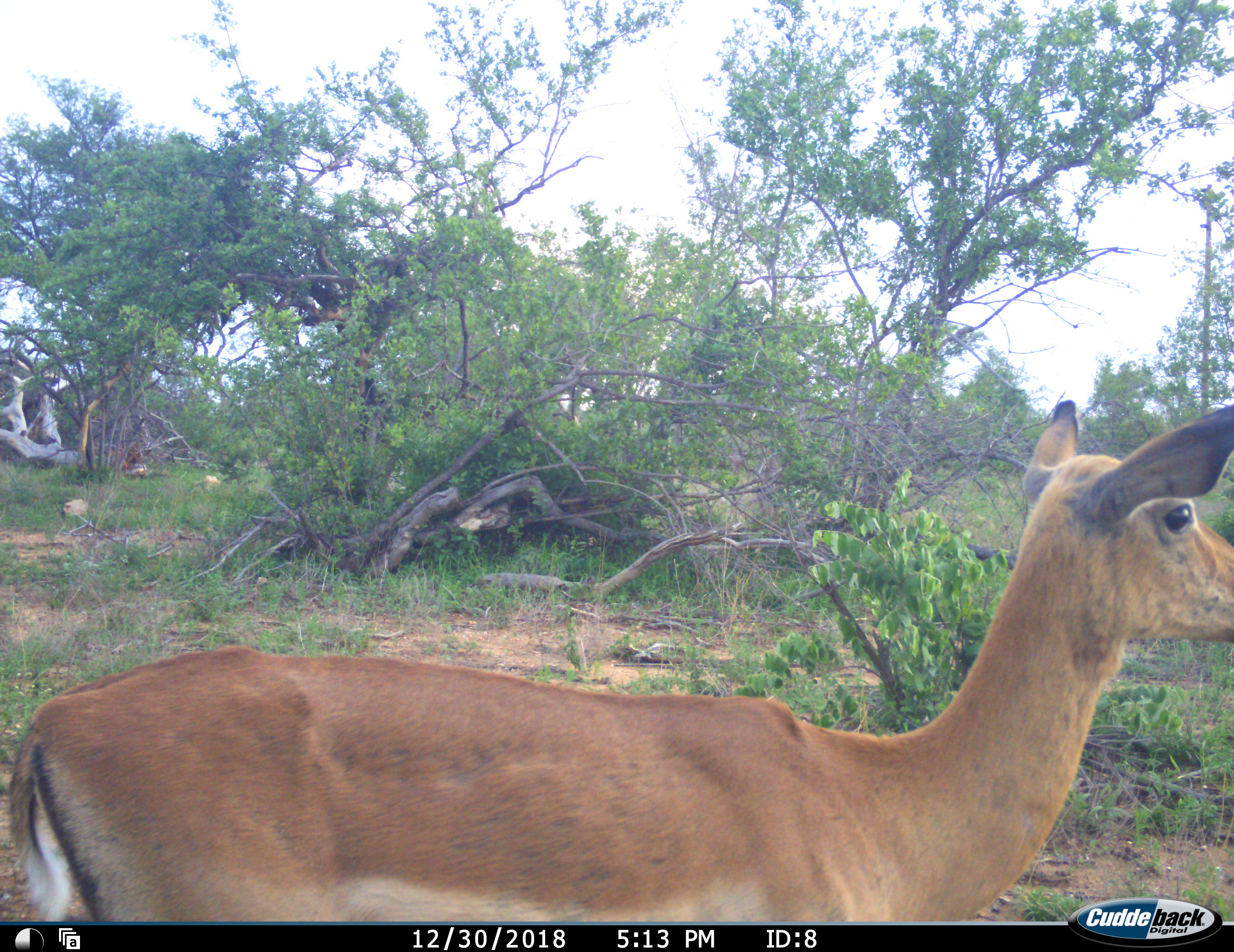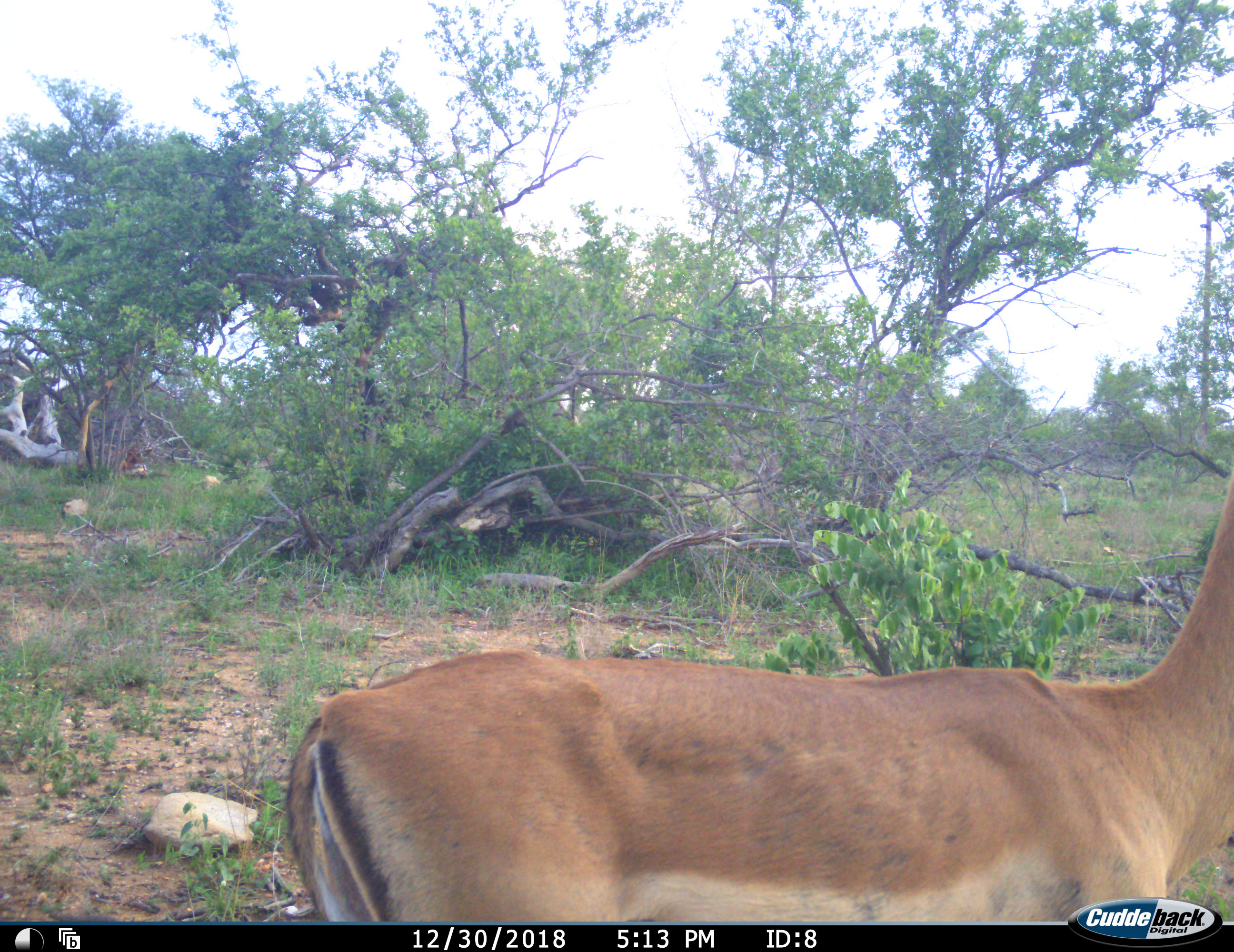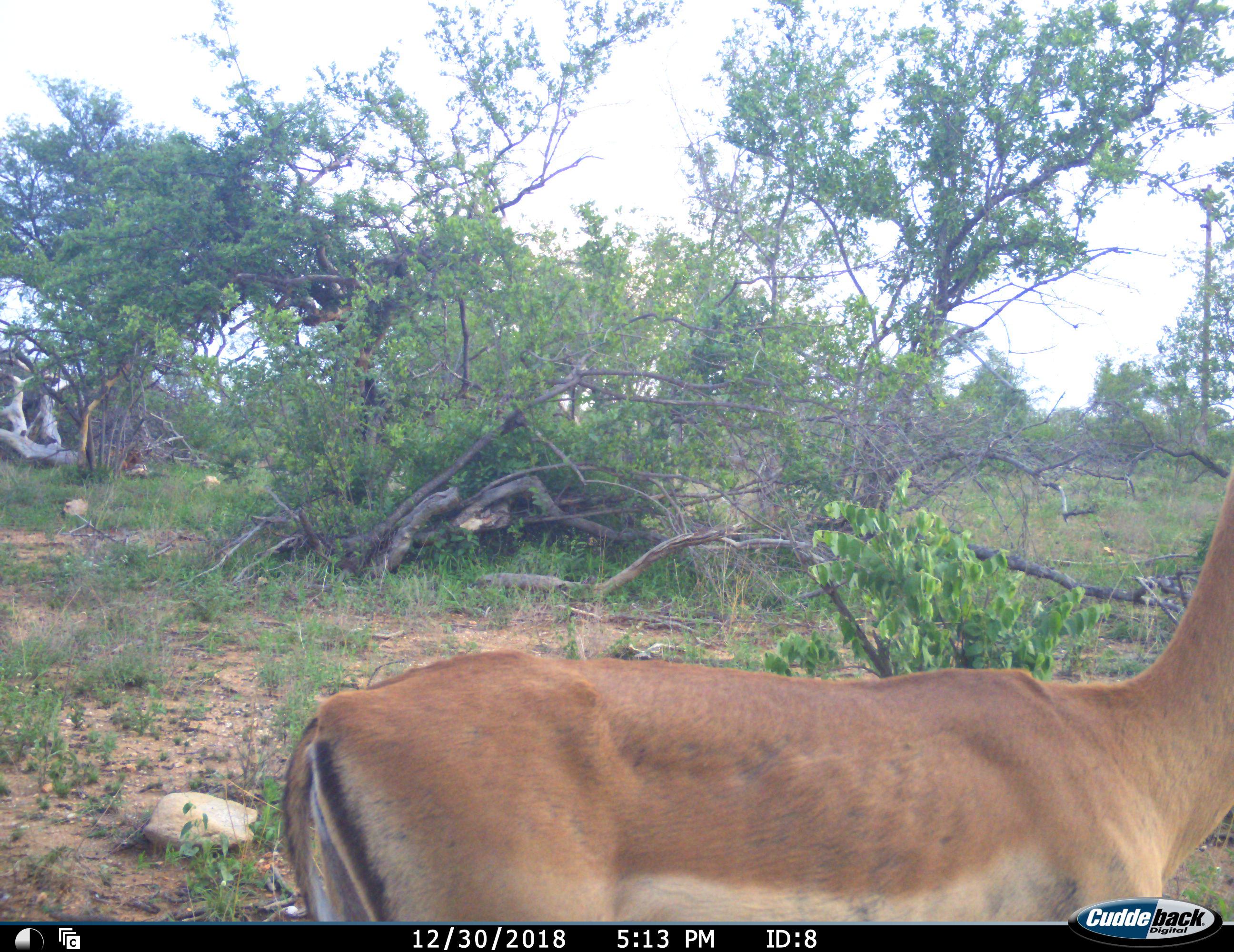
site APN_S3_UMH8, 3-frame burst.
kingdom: Animalia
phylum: Chordata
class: Mammalia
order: Artiodactyla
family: Bovidae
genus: Aepyceros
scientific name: Aepyceros melampus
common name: impala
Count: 1.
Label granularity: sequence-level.